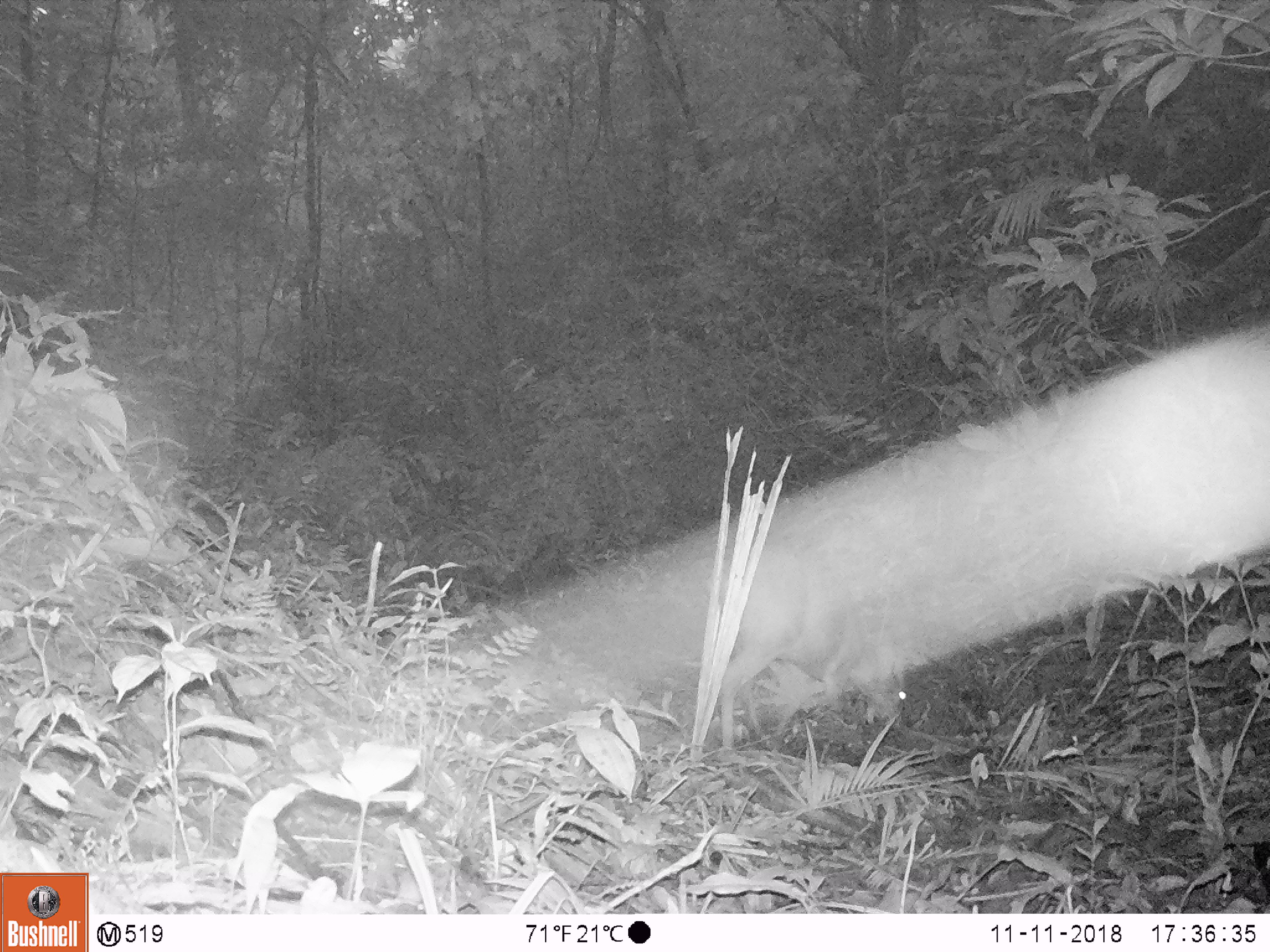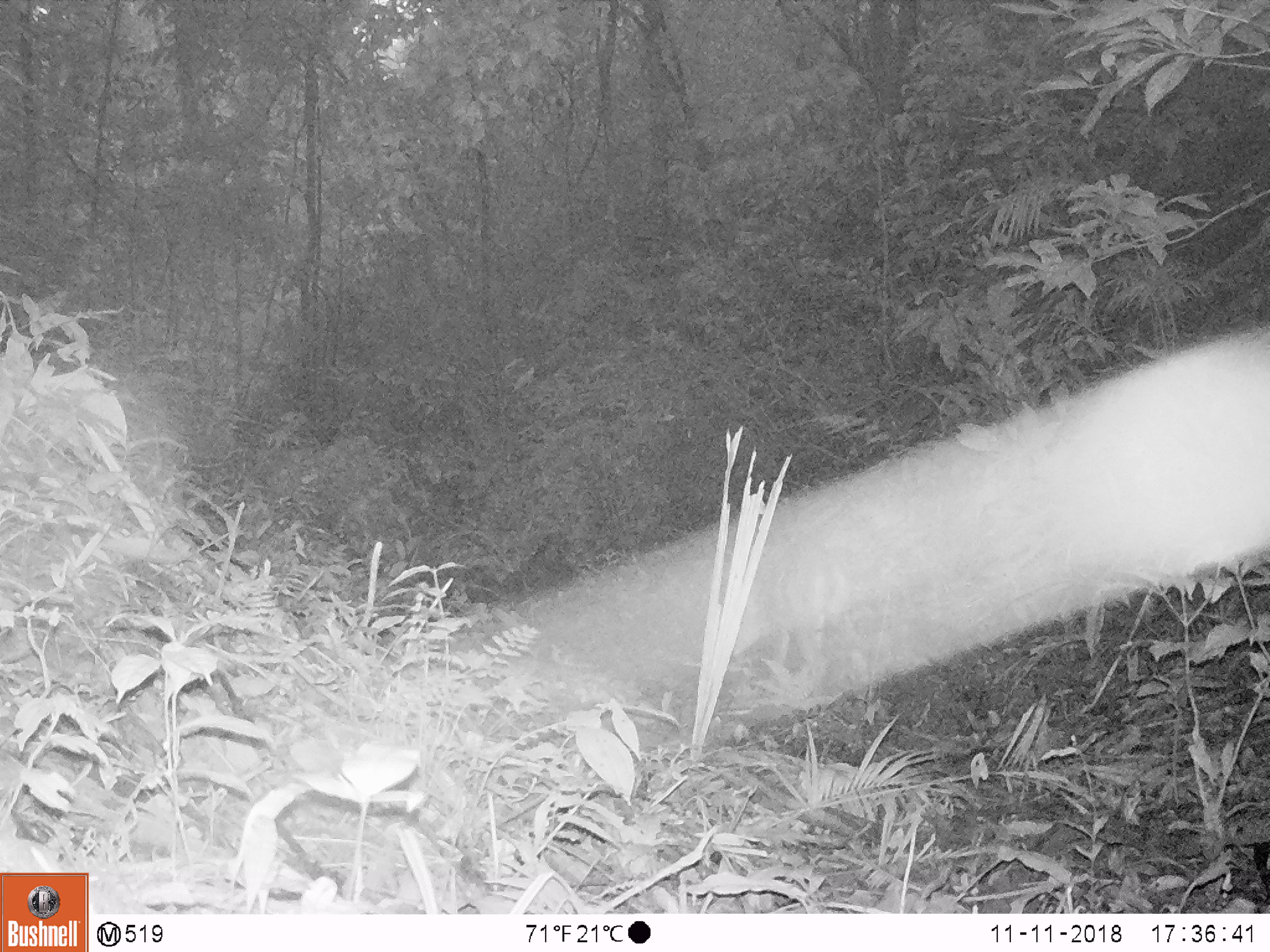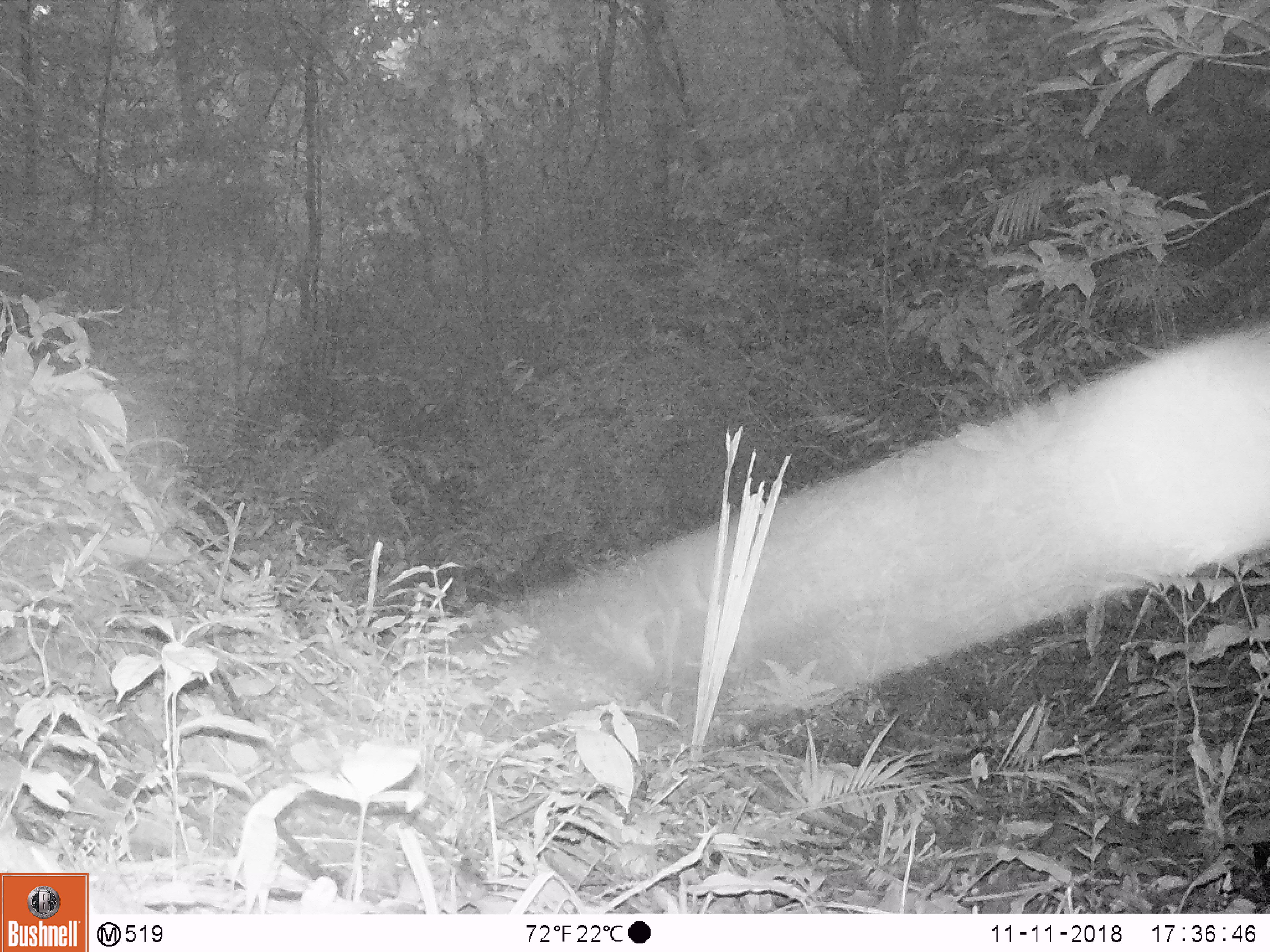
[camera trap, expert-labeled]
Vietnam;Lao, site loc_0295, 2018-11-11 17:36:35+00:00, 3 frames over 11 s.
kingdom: Animalia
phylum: Chordata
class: Mammalia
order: Artiodactyla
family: Cervidae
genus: Muntiacus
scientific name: Muntiacus vuquangensis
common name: large-antlered muntjac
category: large antlered muntjac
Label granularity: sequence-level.